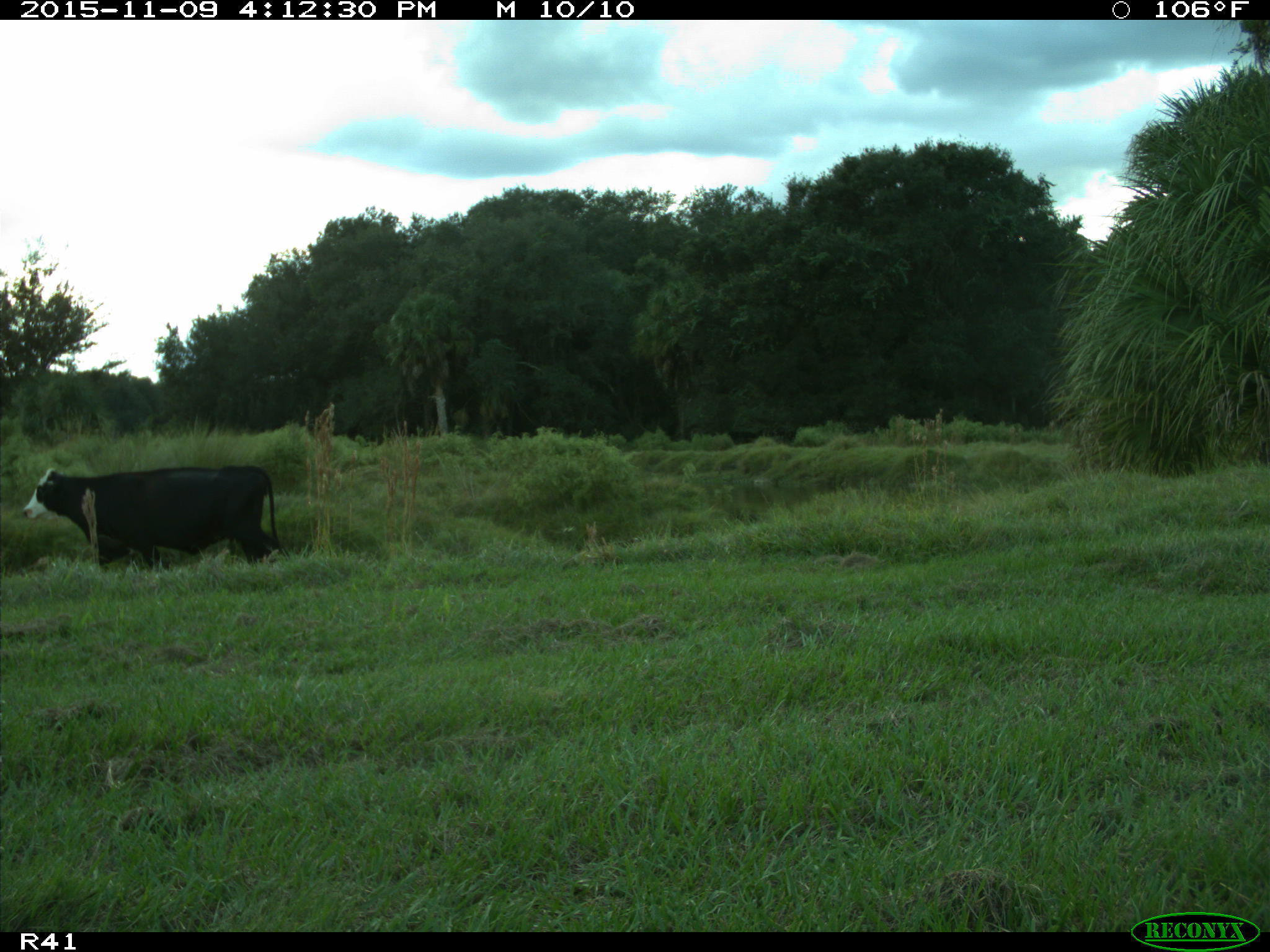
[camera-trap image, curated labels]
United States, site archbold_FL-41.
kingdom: Animalia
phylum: Chordata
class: Mammalia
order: Artiodactyla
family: Bovidae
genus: Bos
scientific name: Bos taurus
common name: domestic cow